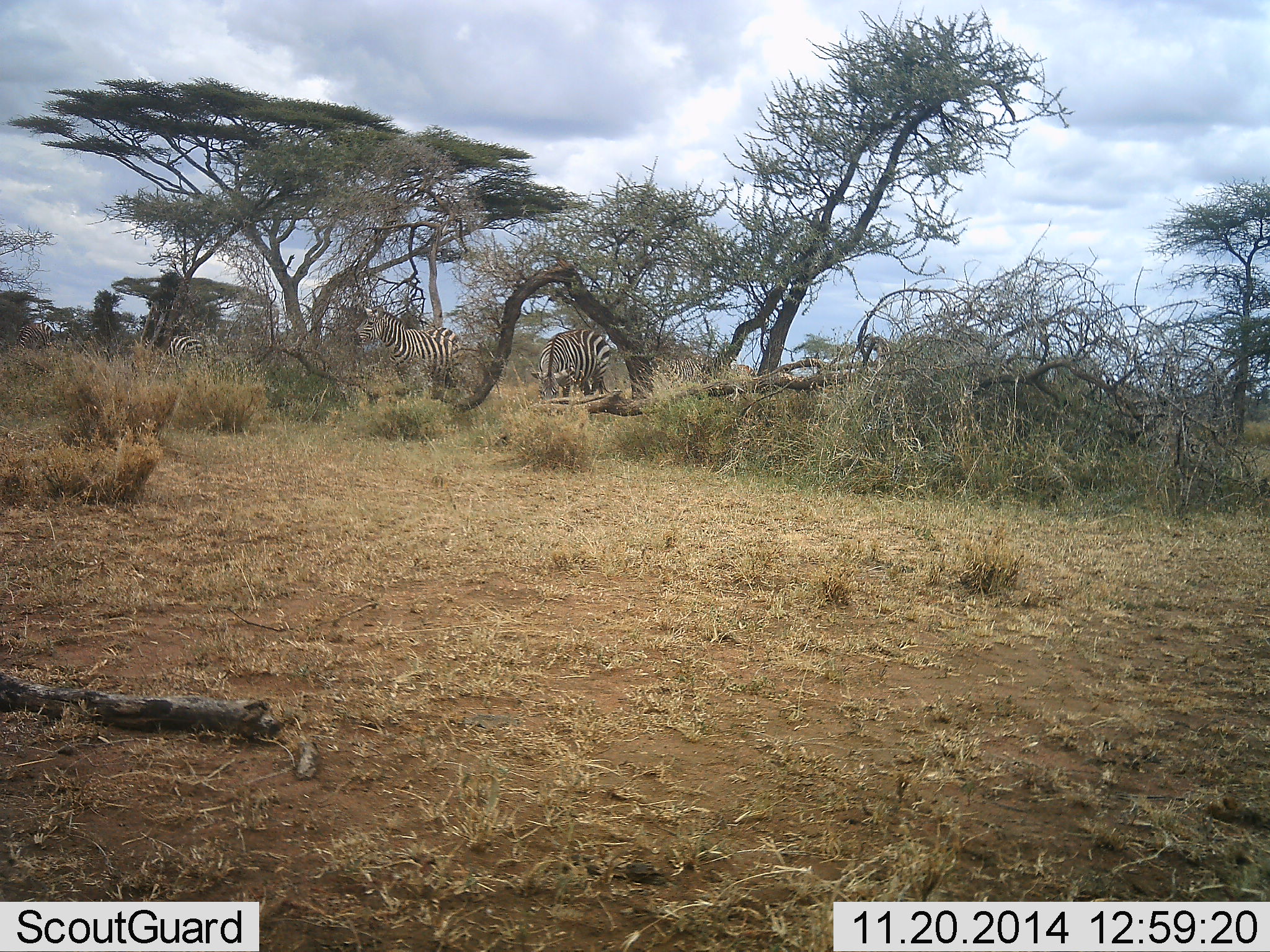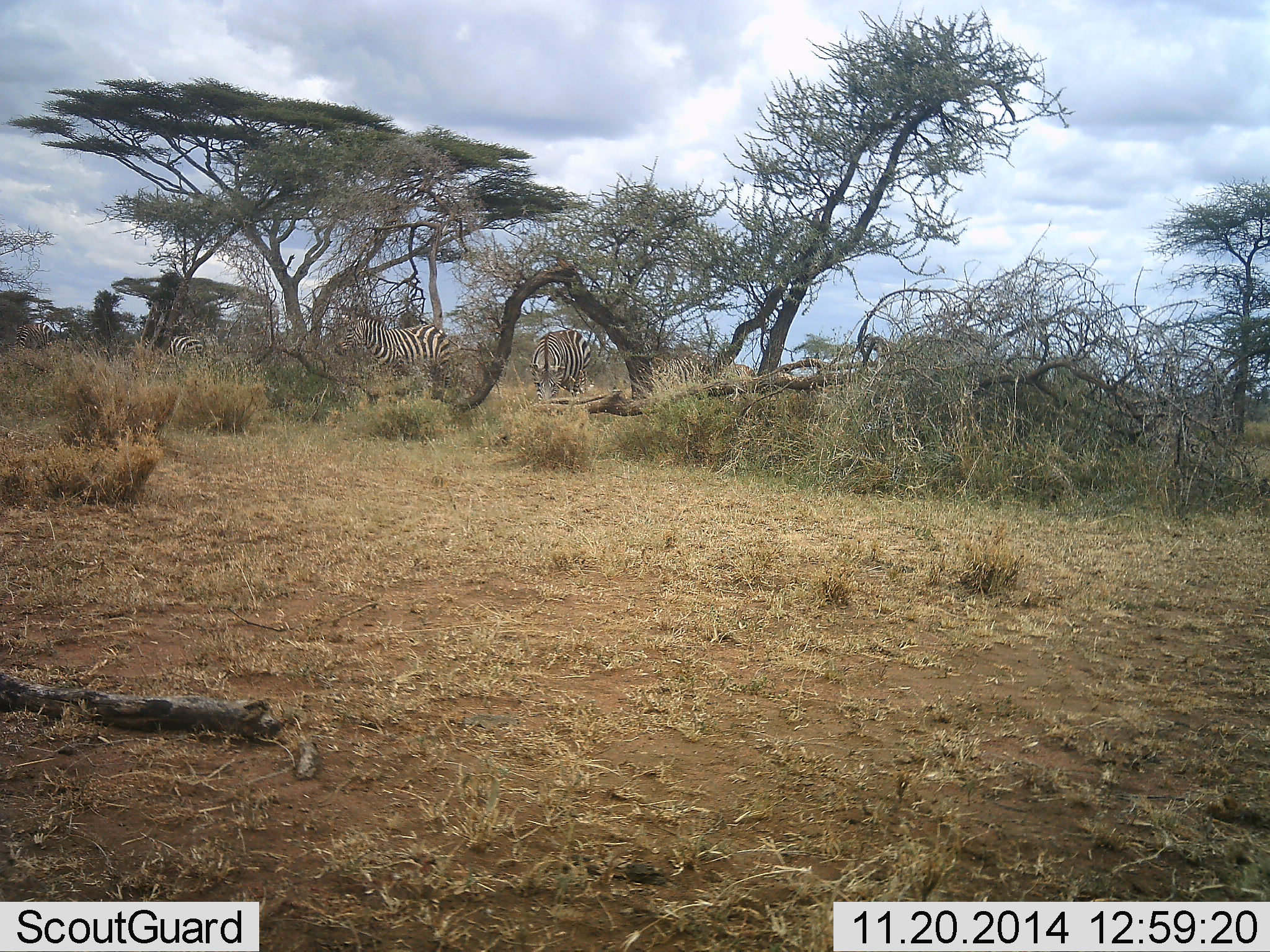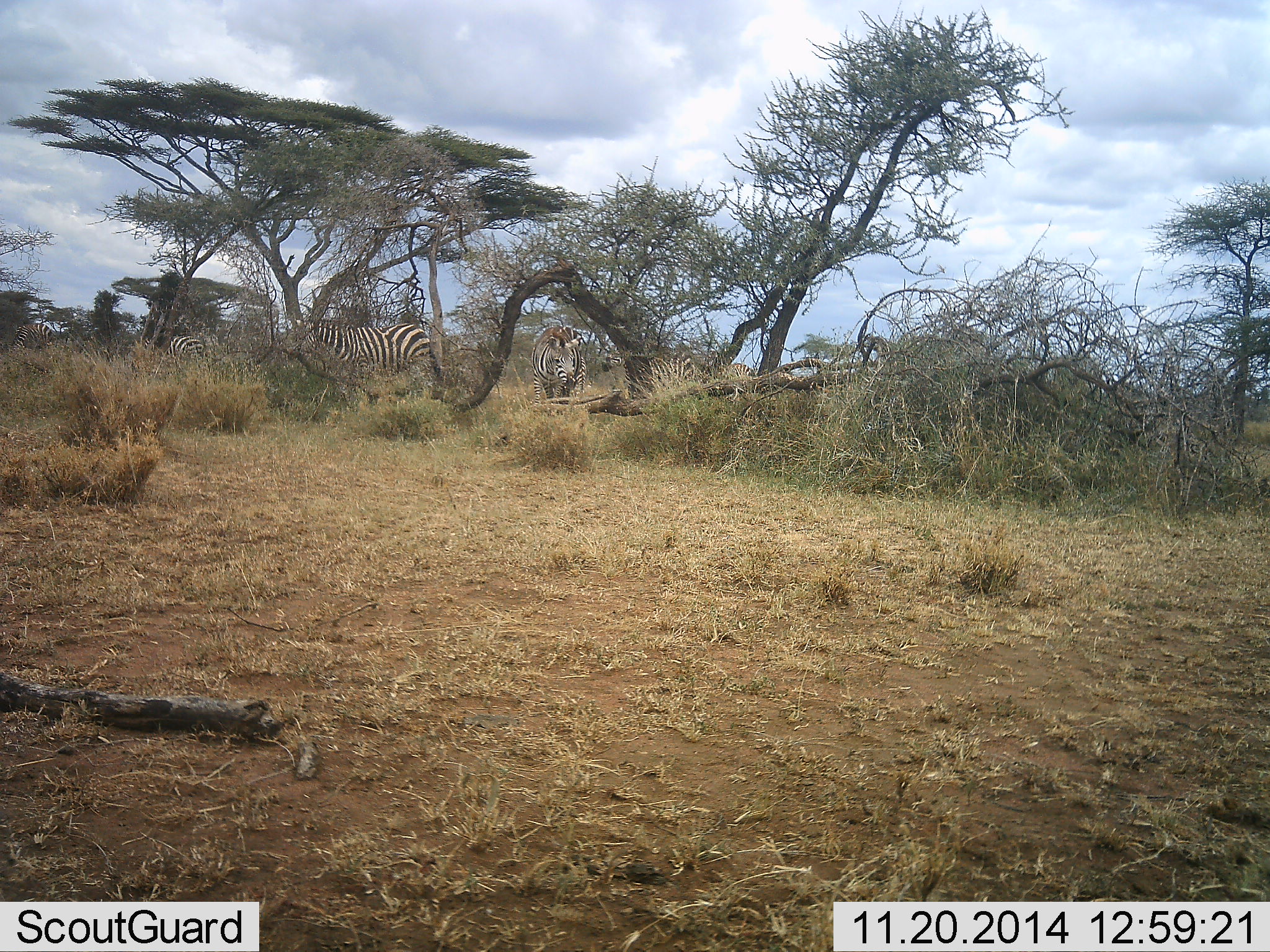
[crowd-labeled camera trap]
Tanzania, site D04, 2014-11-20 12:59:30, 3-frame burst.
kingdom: Animalia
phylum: Chordata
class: Mammalia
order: Perissodactyla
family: Equidae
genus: Equus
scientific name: Equus quagga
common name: plains zebra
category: zebra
Zebra (plains zebra) (Equus quagga), count 3. Behavior (volunteer vote fractions): standing 70%, resting 0%, moving 40%, interacting 0%. Young present (vote fraction): 0%. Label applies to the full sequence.